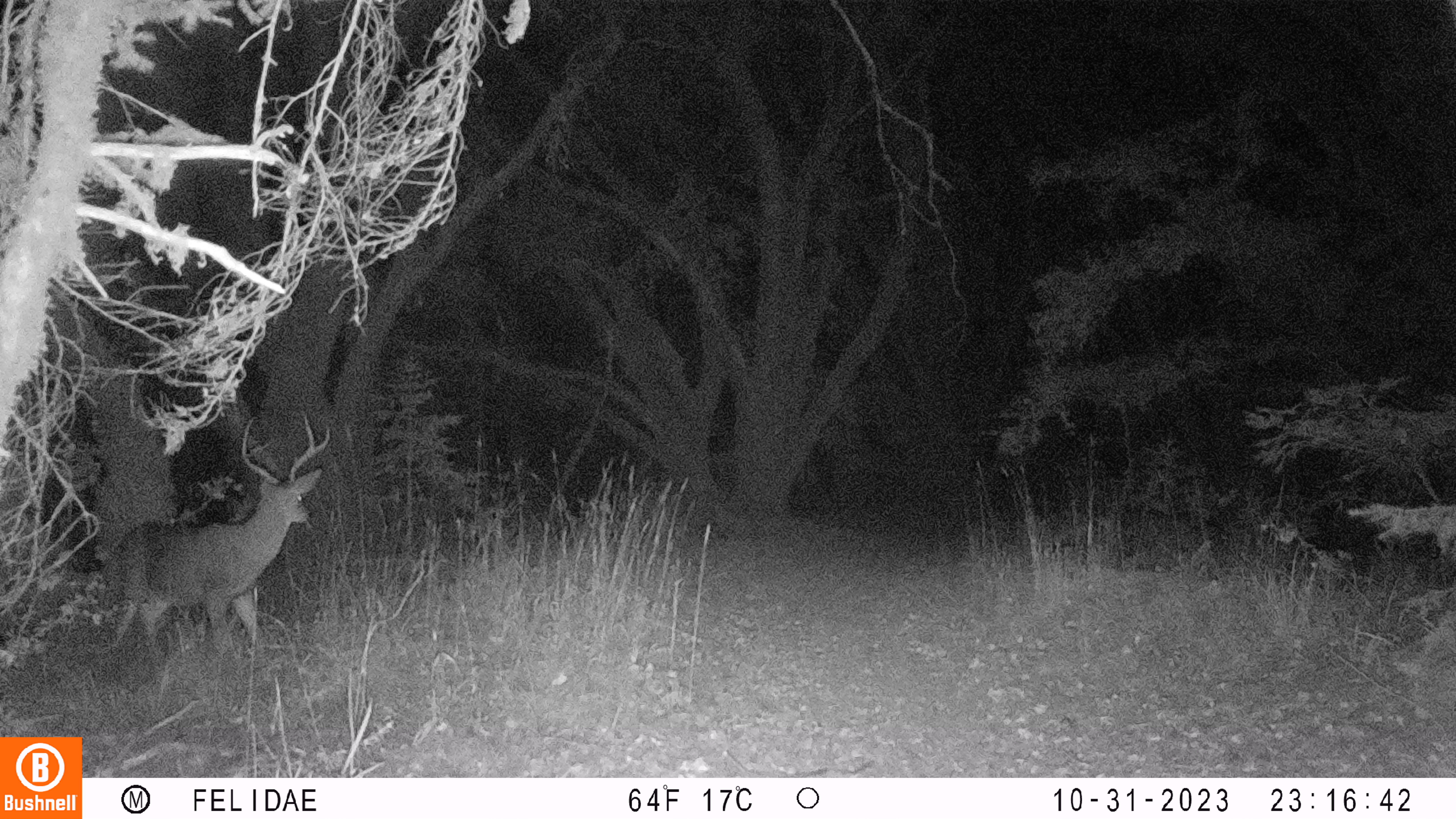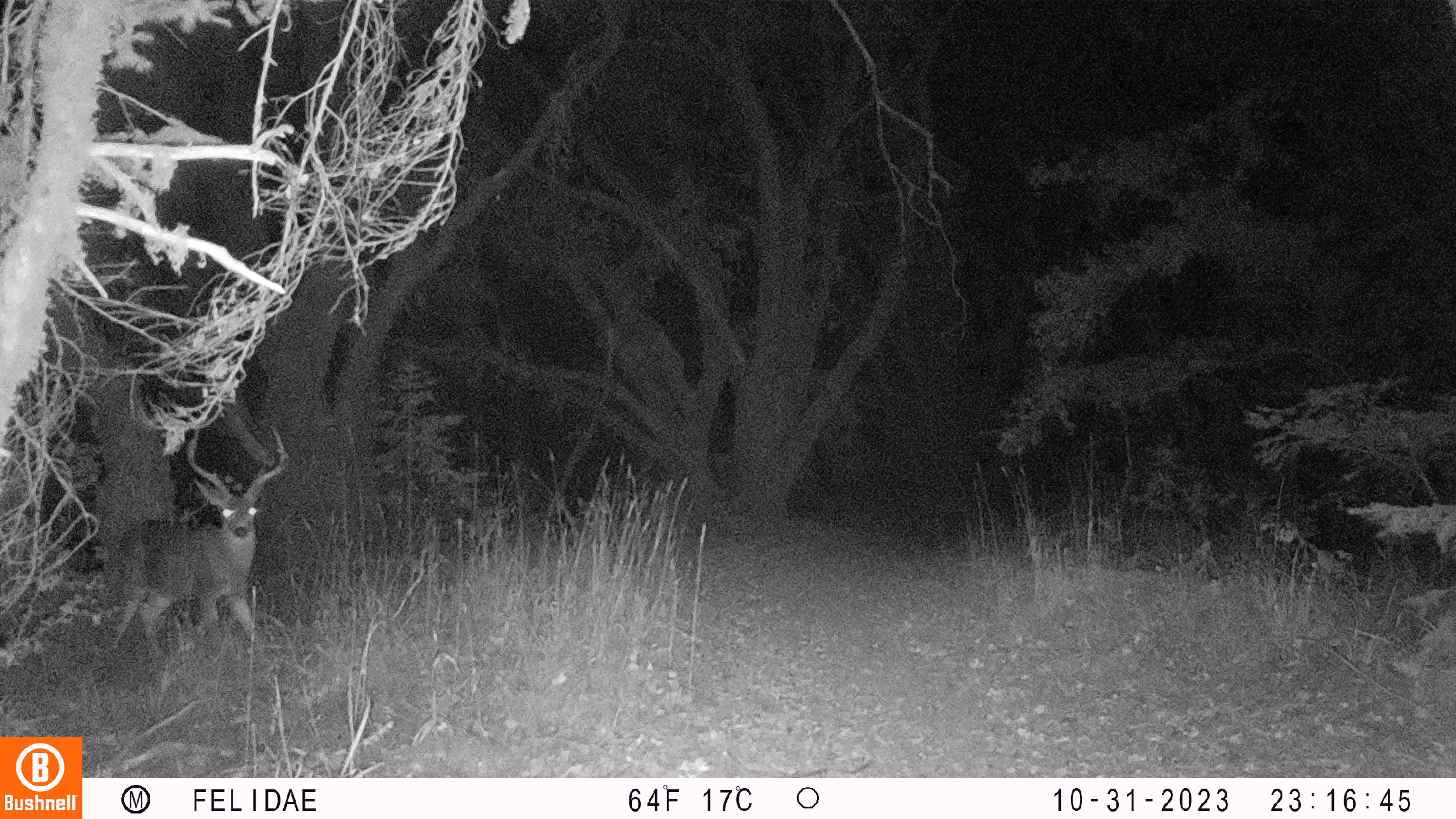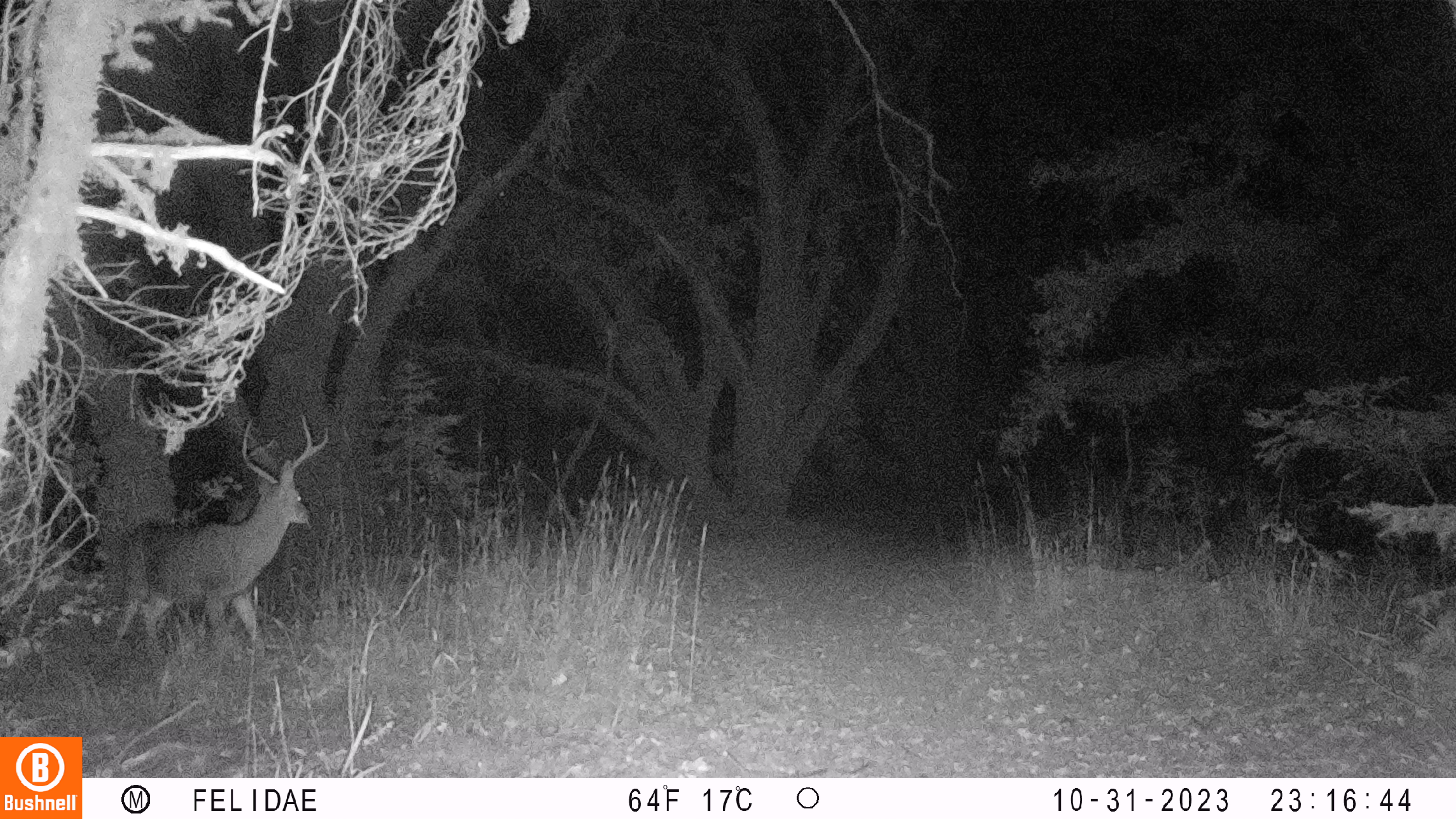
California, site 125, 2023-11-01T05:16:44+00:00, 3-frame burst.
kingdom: Animalia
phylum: Chordata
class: Mammalia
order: Artiodactyla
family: Cervidae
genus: Odocoileus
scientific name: Odocoileus hemionus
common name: mule deer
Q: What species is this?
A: Mule deer (Odocoileus hemionus).